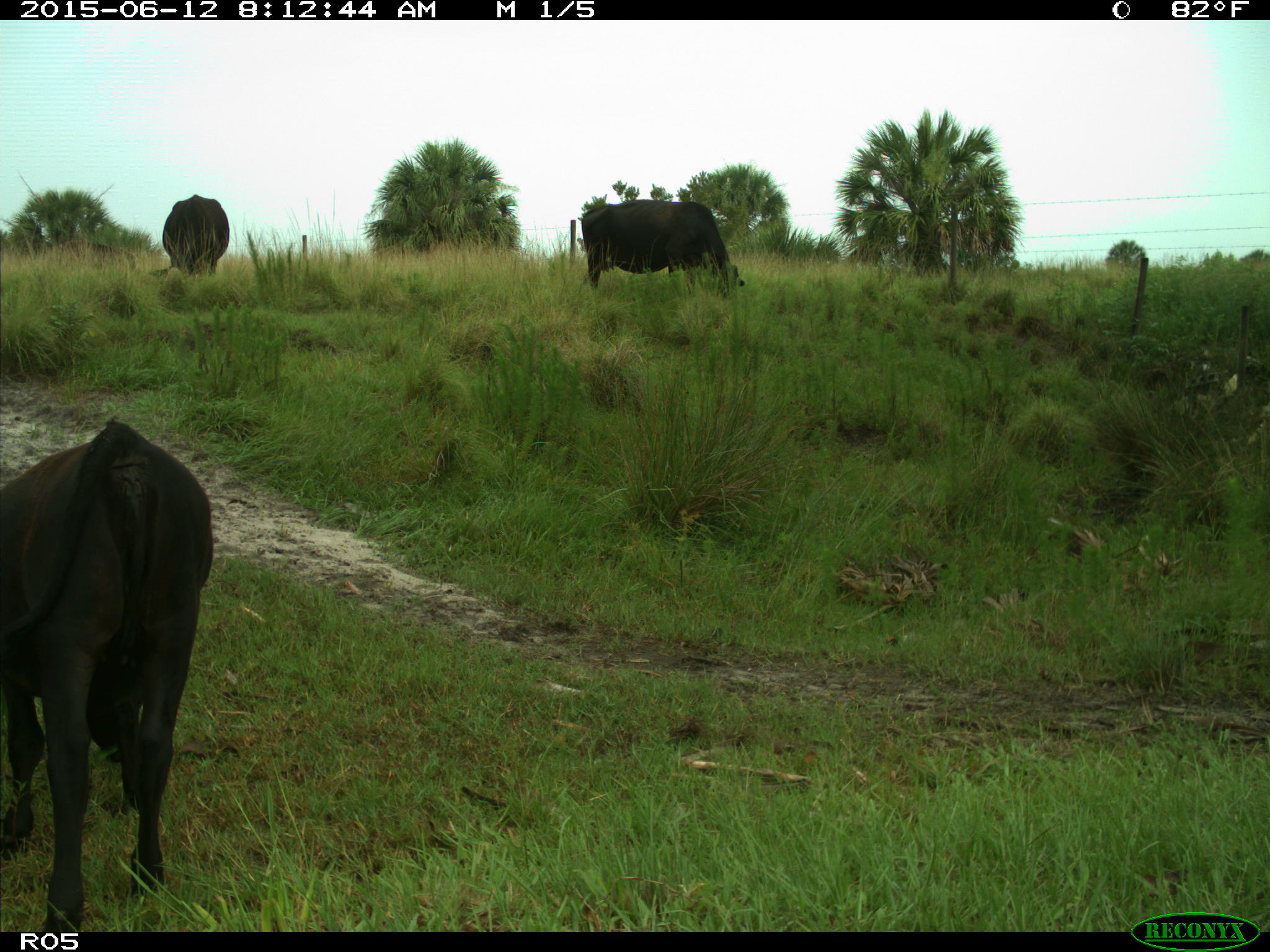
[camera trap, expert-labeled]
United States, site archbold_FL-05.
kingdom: Animalia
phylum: Chordata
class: Mammalia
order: Artiodactyla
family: Bovidae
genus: Bos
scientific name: Bos taurus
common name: domestic cow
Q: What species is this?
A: Bos taurus (domestic cow).